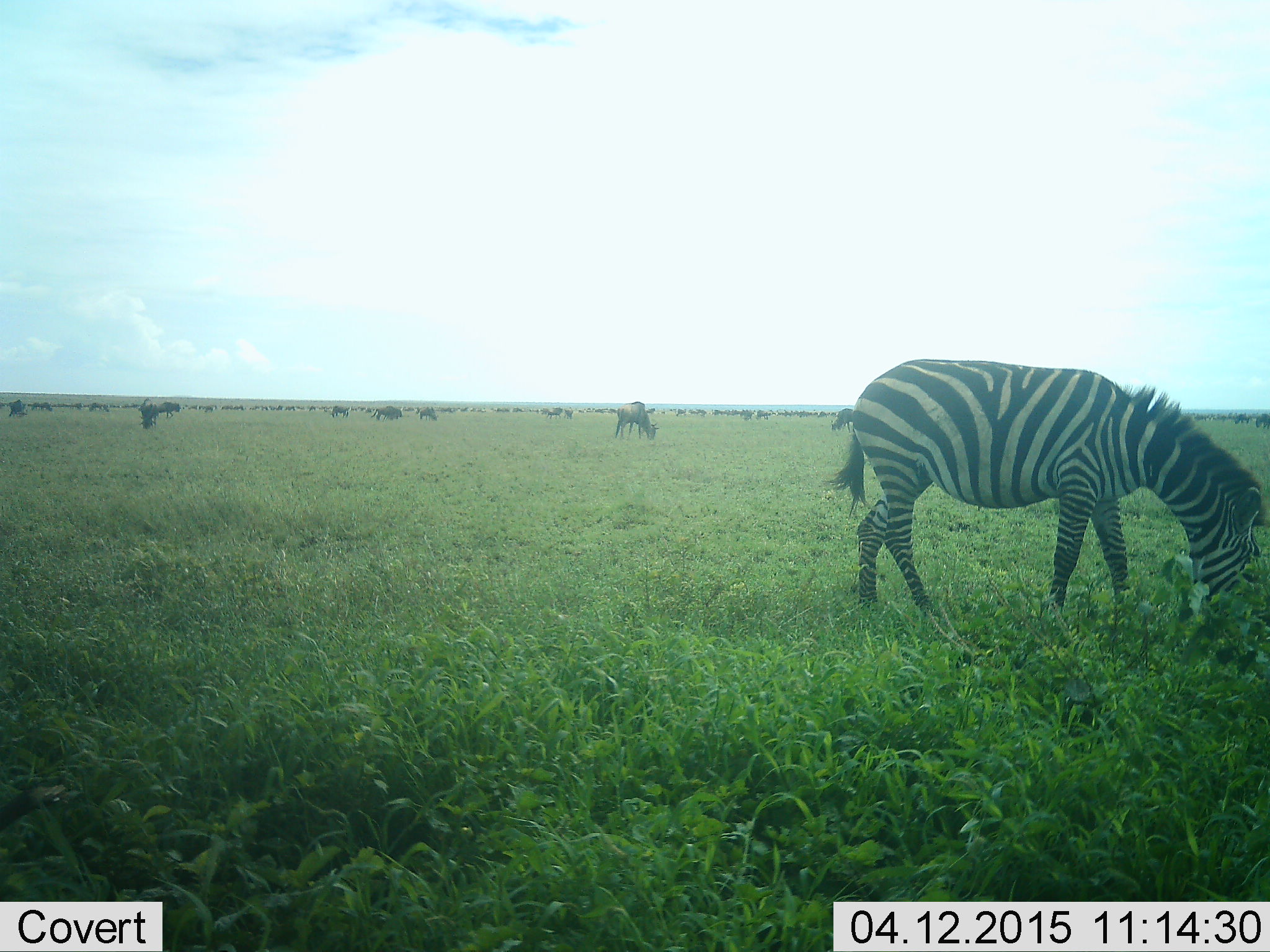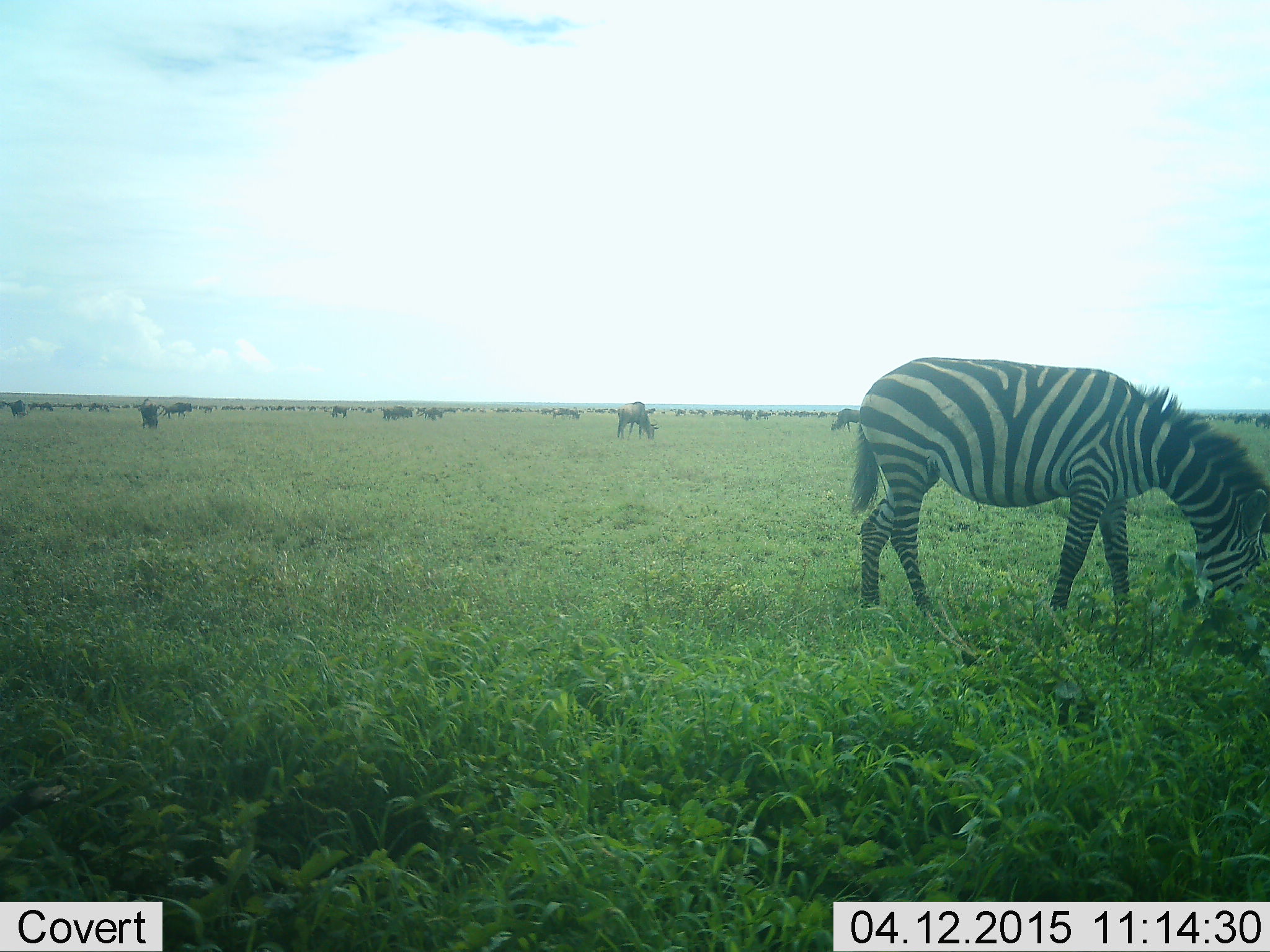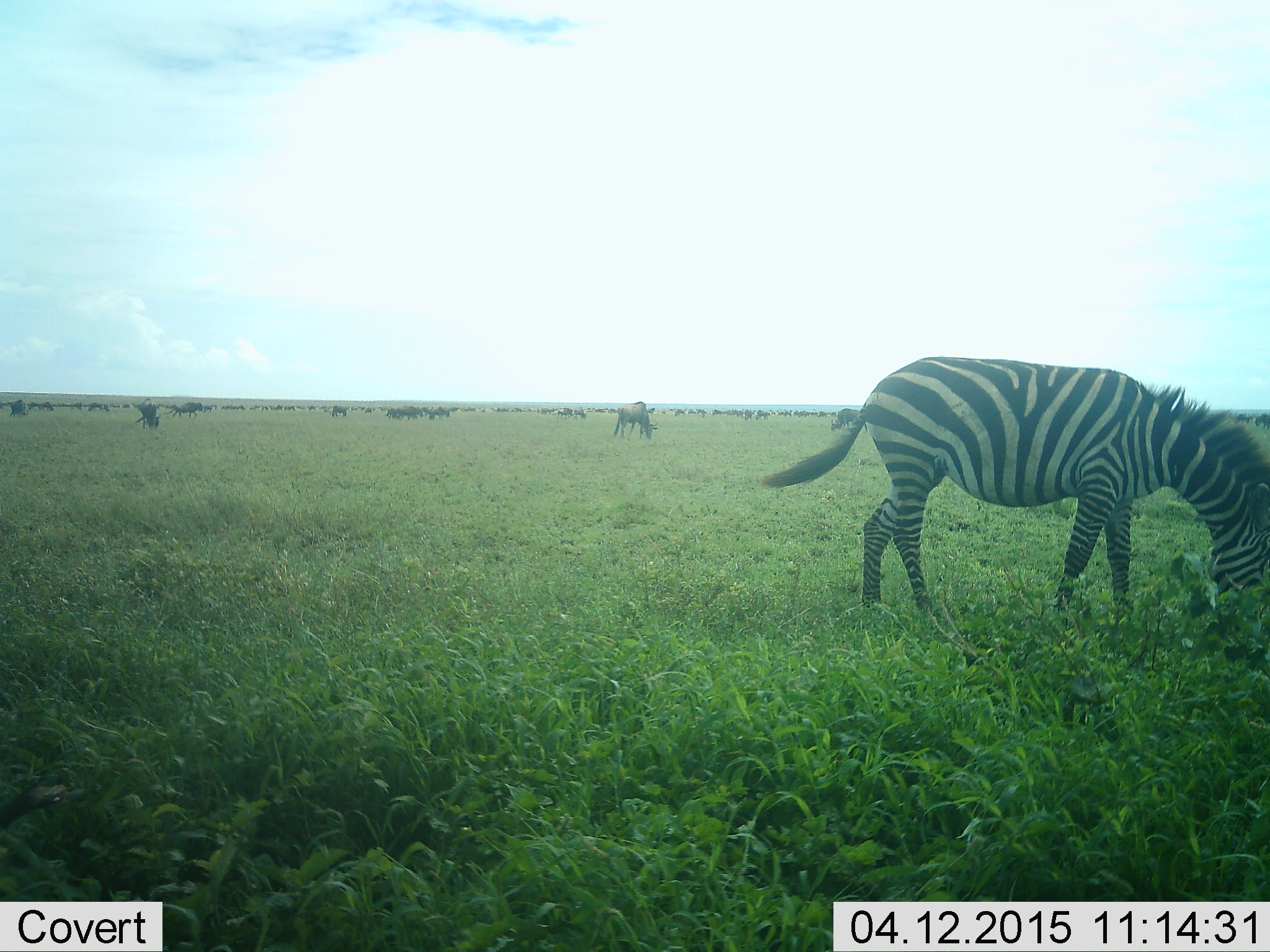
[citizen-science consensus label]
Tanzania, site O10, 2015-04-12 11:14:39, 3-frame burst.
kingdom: Animalia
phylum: Chordata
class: Mammalia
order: Artiodactyla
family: Bovidae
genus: Connochaetes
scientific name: Connochaetes taurinus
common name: blue wildebeest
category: wildebeest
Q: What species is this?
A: Wildebeest (blue wildebeest) (Connochaetes taurinus).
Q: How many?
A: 11-50.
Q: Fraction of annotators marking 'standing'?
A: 70%.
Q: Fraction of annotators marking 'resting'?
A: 0%.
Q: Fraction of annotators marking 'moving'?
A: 70%.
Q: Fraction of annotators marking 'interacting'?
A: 0%.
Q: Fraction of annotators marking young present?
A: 0%.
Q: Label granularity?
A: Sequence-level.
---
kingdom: Animalia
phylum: Chordata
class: Mammalia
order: Perissodactyla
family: Equidae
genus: Equus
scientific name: Equus quagga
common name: plains zebra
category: zebra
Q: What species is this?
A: Zebra (plains zebra) (Equus quagga).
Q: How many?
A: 1.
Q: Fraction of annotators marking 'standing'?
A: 20%.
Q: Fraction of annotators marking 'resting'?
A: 0%.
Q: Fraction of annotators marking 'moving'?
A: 0%.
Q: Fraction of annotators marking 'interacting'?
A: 0%.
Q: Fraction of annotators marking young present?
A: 0%.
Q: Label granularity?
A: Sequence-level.